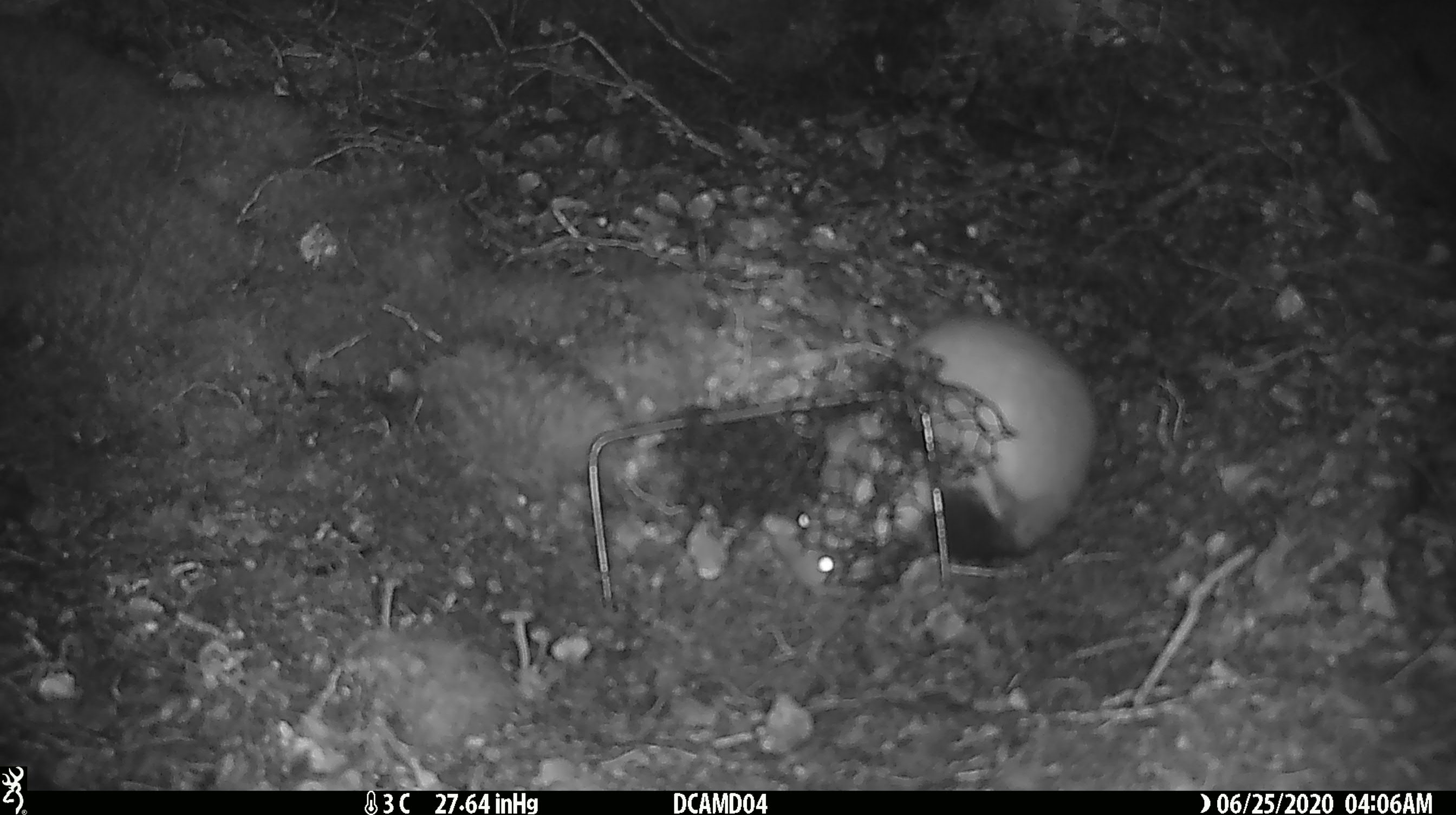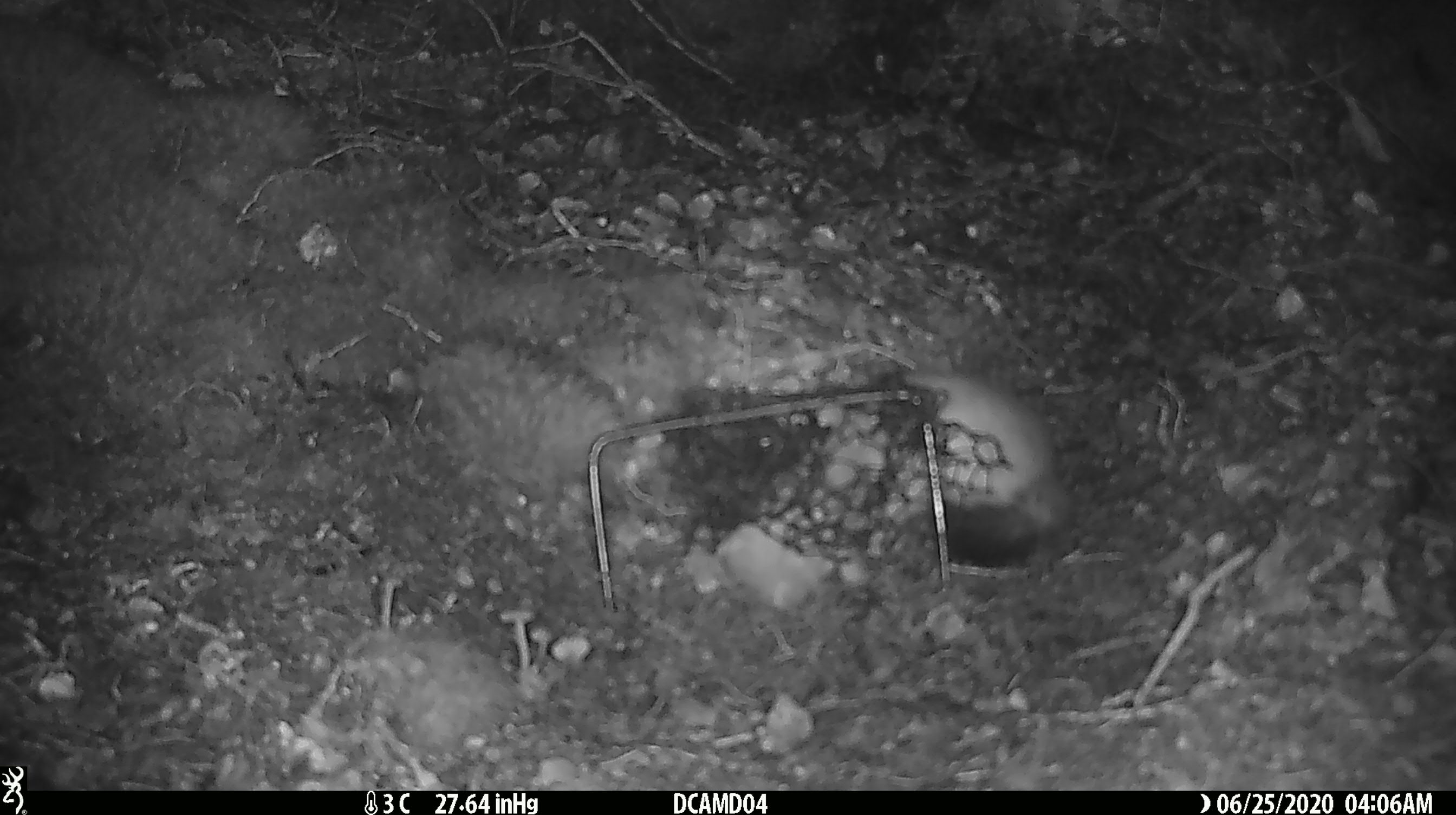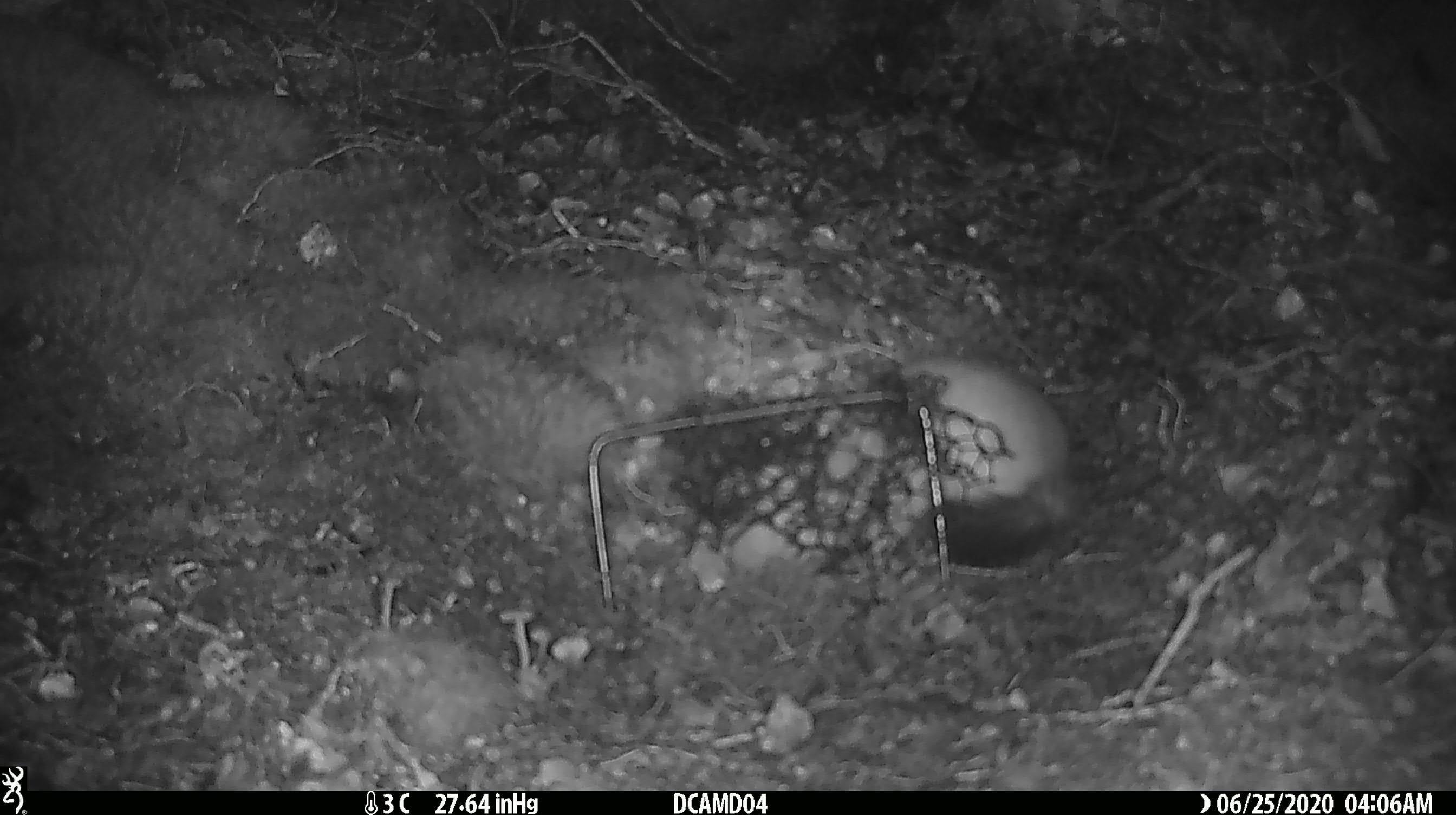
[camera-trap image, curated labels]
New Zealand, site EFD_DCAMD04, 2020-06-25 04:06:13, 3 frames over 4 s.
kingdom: Animalia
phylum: Chordata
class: Mammalia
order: Carnivora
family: Mustelidae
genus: Mustela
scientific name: Mustela erminea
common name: stoat